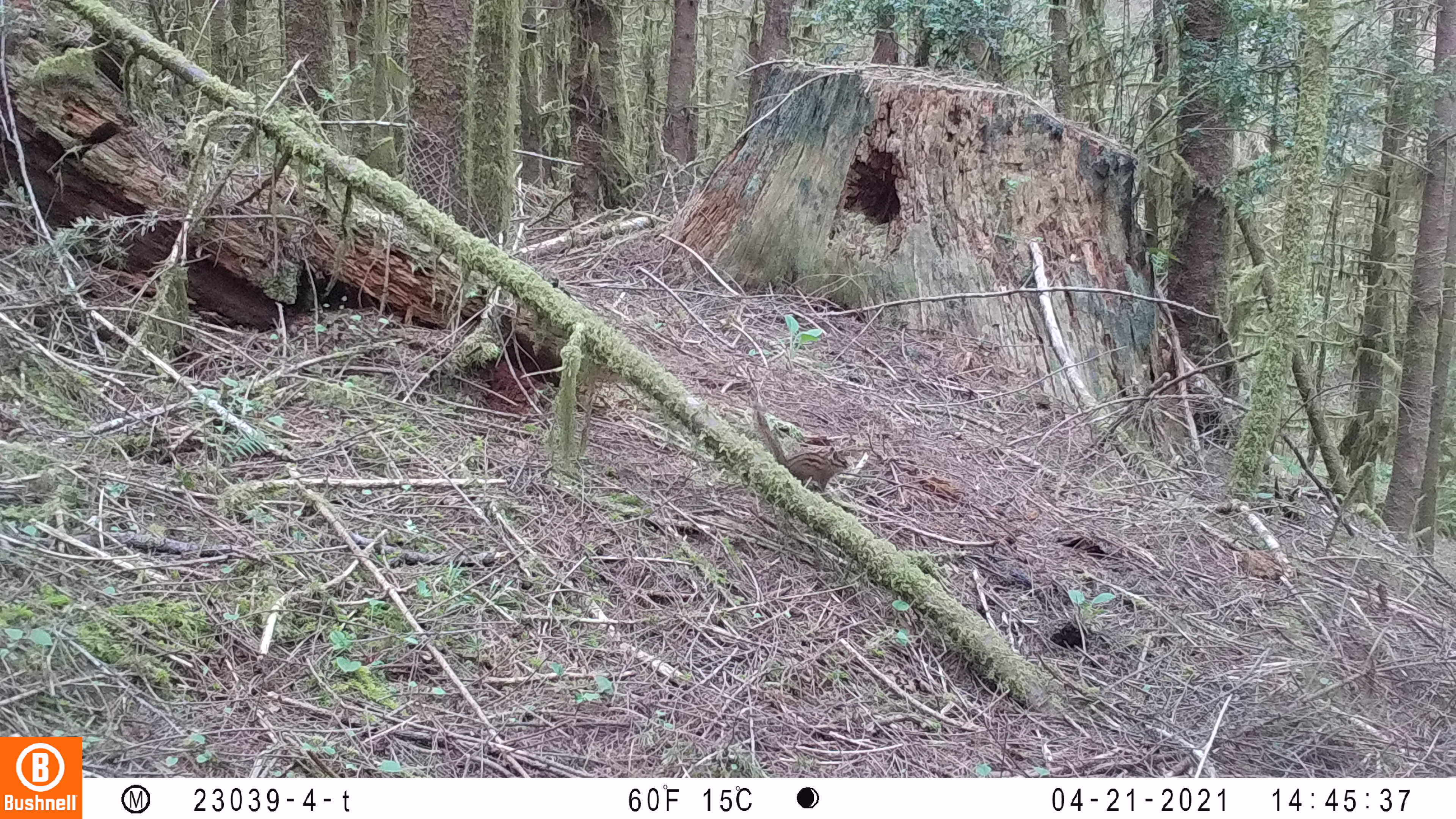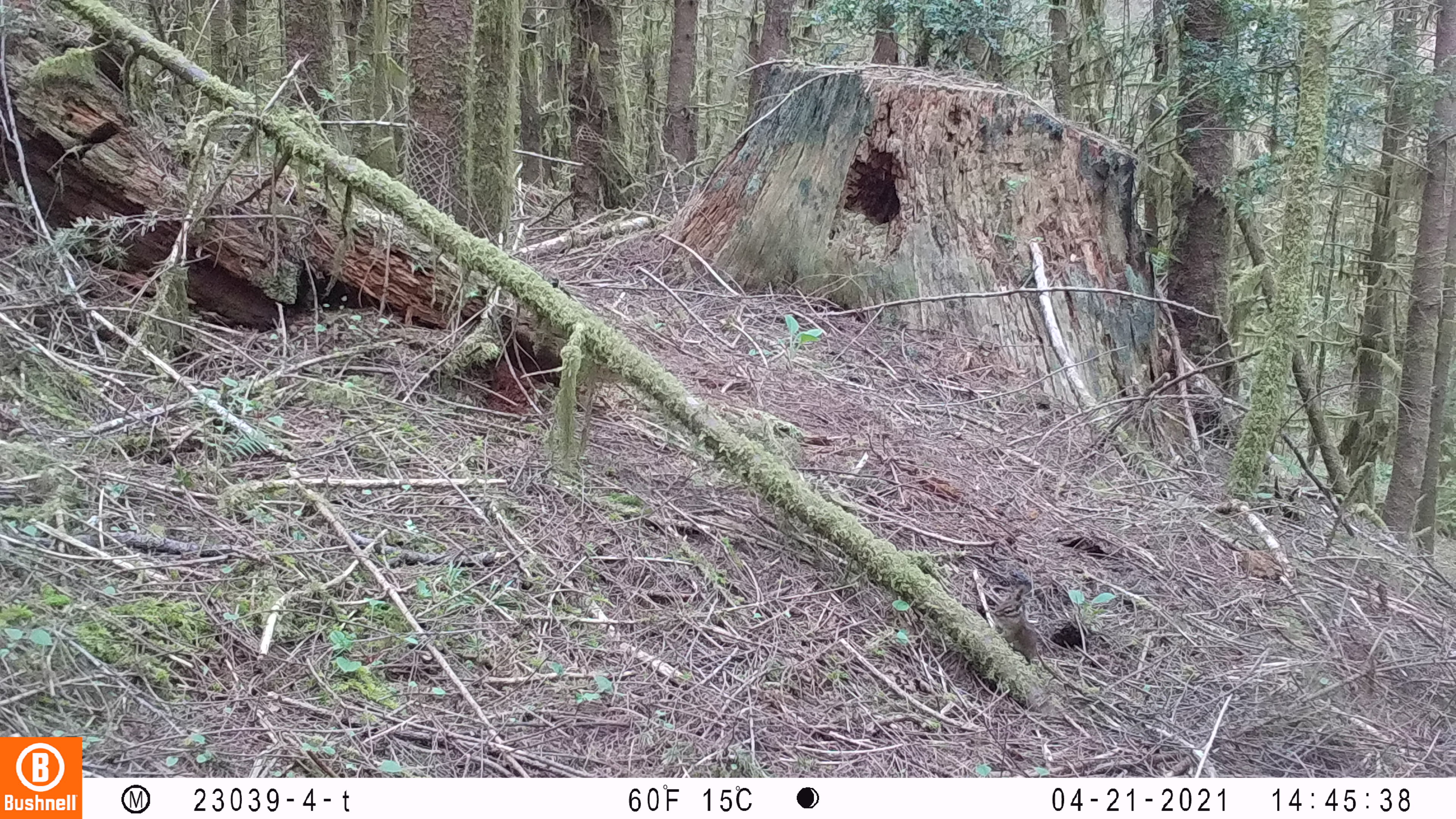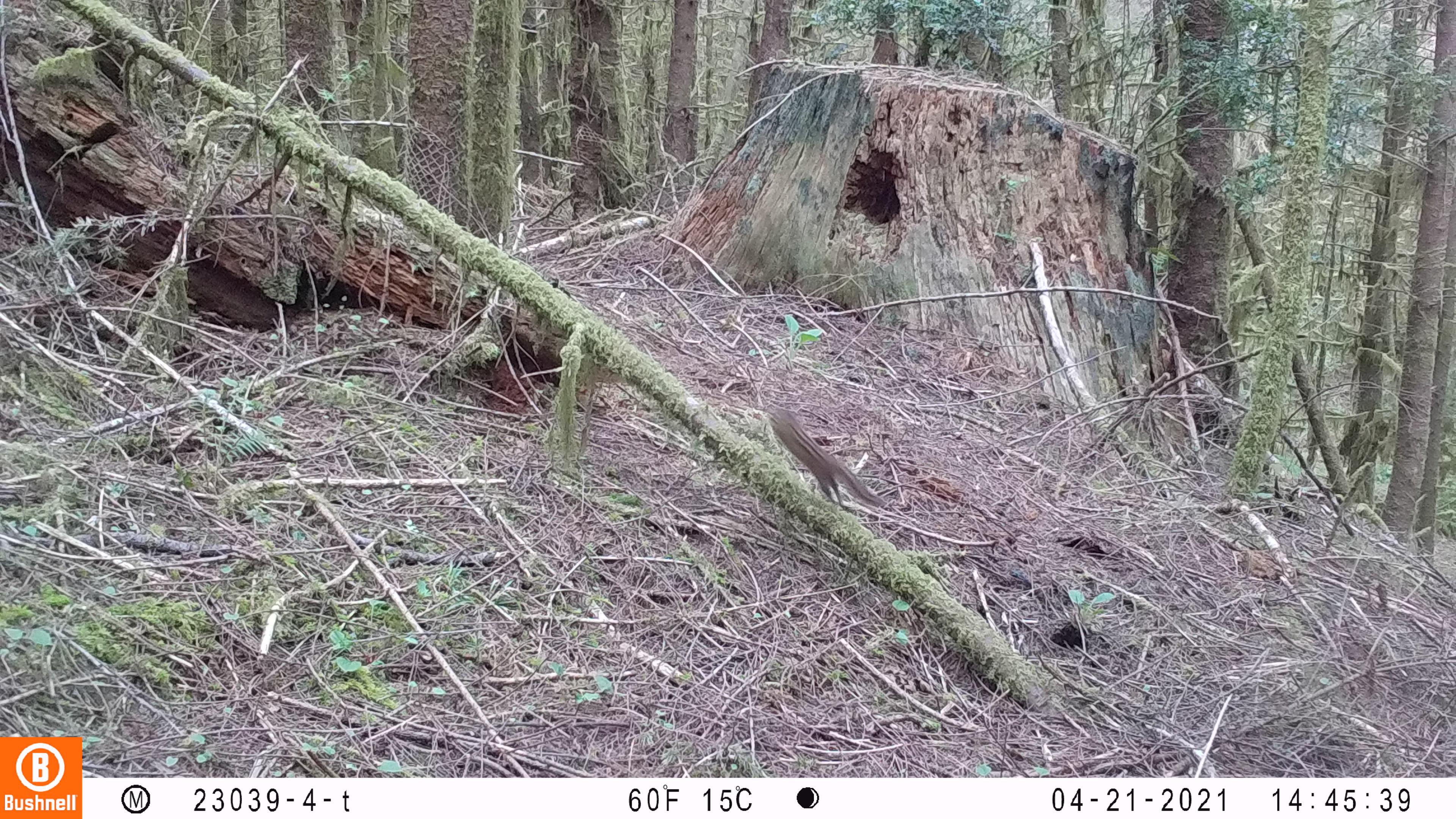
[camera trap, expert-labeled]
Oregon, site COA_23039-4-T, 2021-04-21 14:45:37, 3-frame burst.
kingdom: Animalia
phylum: Chordata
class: Mammalia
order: Rodentia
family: Sciuridae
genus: Neotamias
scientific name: Neotamias townsendii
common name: townsend's chipmunk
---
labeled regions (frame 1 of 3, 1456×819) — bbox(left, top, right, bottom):
townsend's chipmunk: bbox(737, 390, 863, 511)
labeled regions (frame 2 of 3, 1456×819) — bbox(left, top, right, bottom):
townsend's chipmunk: bbox(956, 565, 1079, 678)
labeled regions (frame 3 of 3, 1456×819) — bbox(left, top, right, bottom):
townsend's chipmunk: bbox(741, 386, 906, 536)